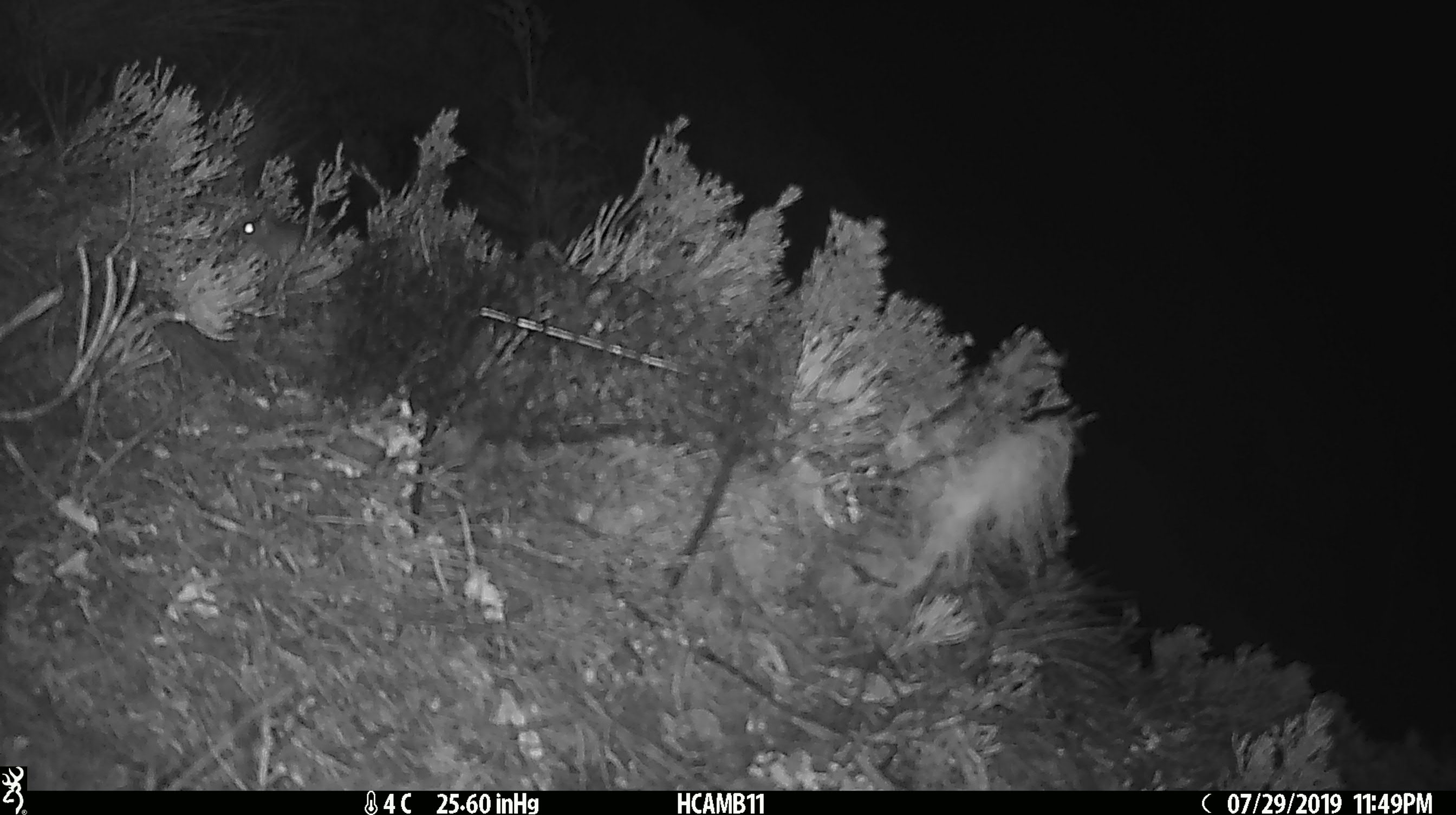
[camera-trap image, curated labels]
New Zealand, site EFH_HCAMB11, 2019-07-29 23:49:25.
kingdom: Animalia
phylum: Chordata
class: Mammalia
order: Rodentia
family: Muridae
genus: Mus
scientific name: Mus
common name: mouse